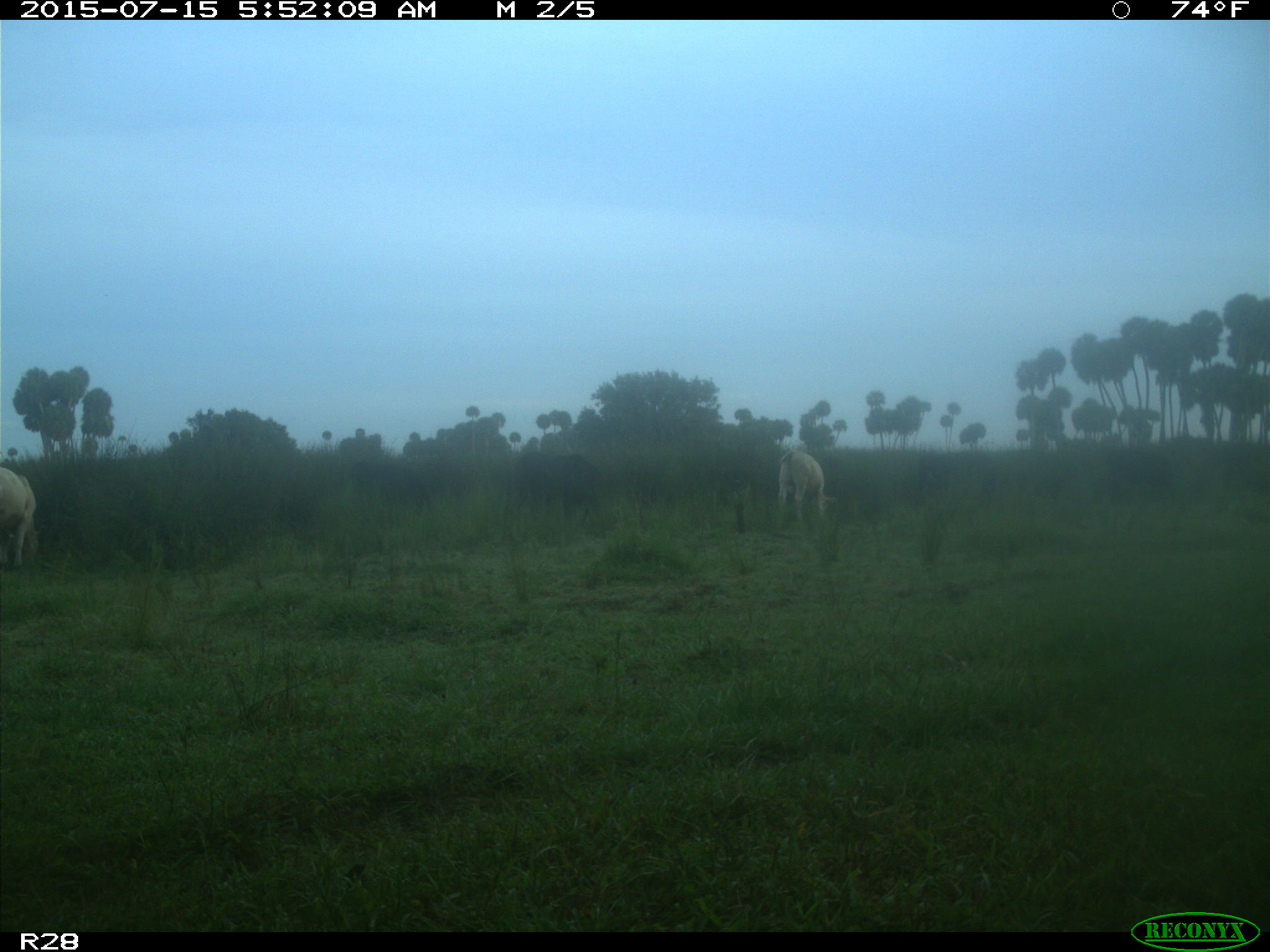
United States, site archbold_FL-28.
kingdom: Animalia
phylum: Chordata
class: Mammalia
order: Artiodactyla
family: Bovidae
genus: Bos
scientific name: Bos taurus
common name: domestic cow